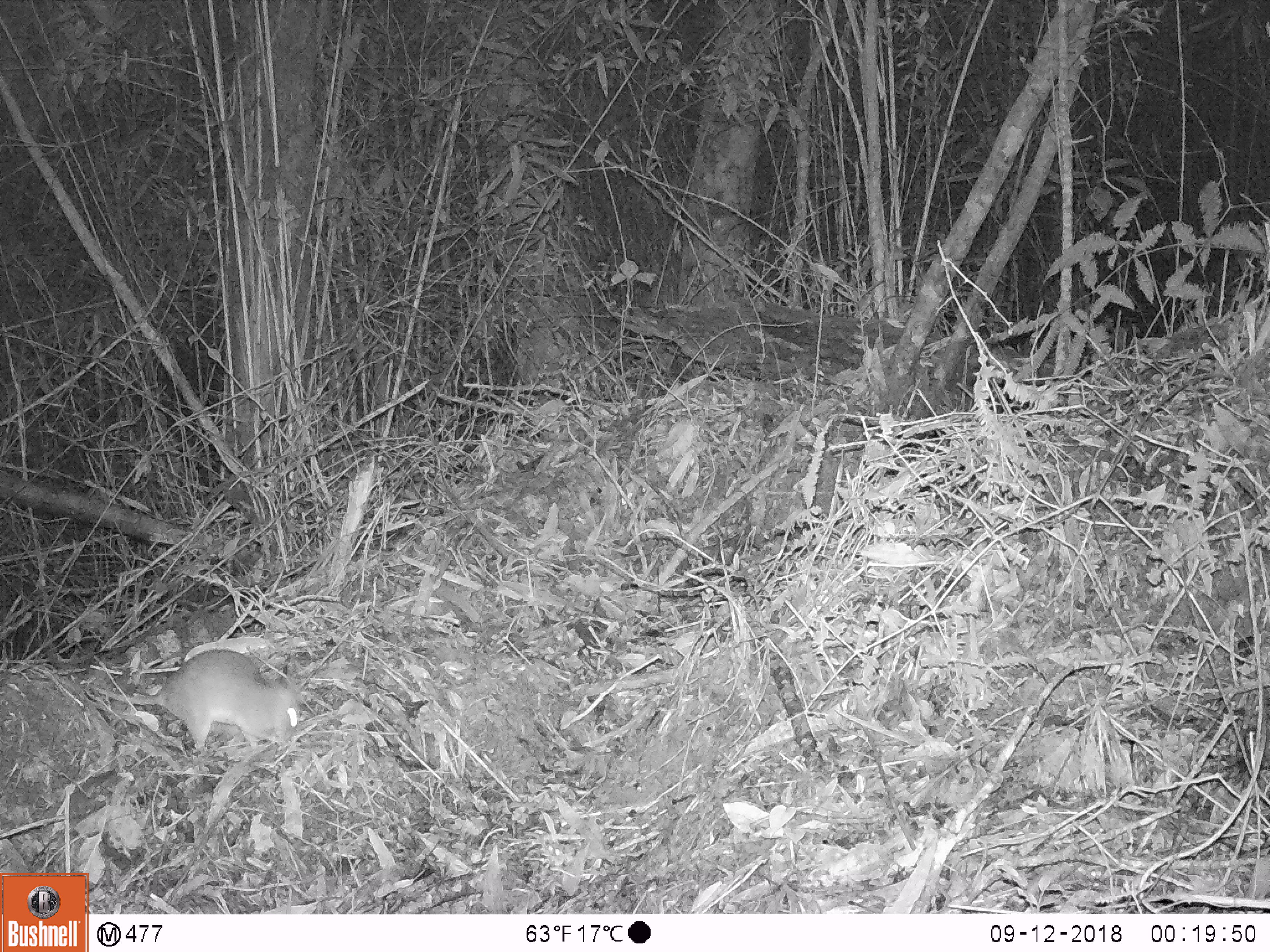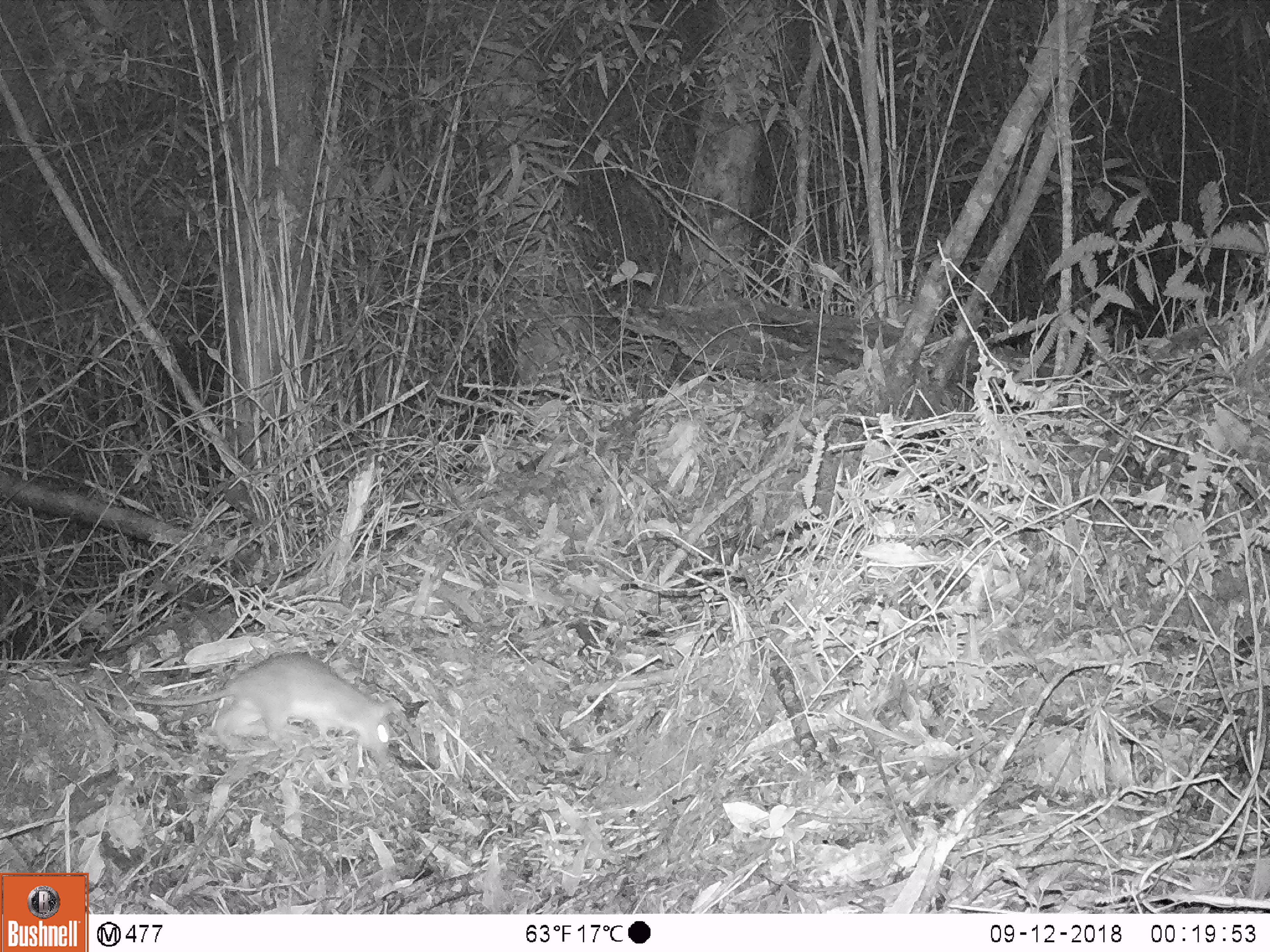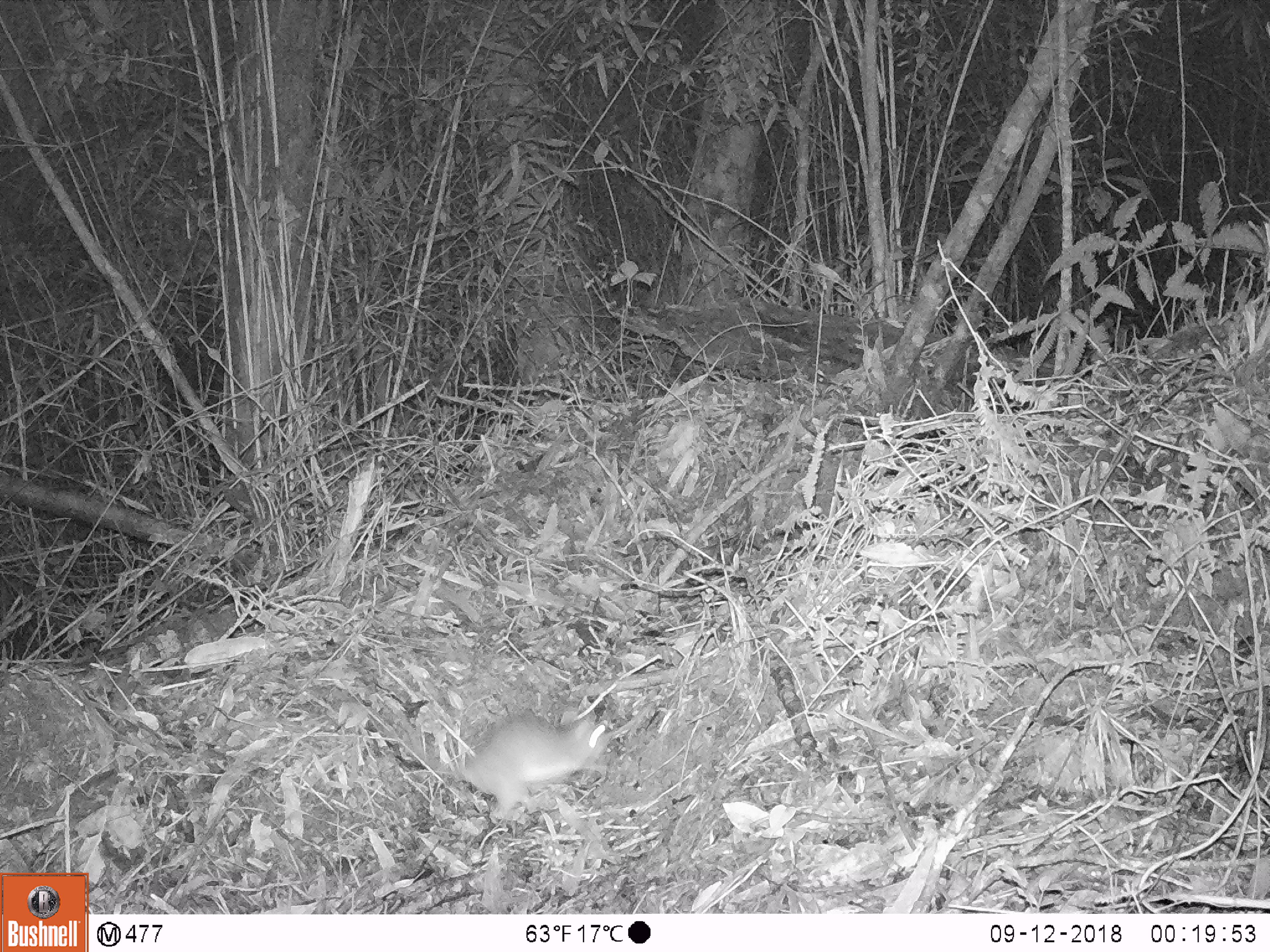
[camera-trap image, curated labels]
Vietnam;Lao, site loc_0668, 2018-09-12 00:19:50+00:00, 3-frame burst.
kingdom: Animalia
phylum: Chordata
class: Mammalia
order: Rodentia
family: Muridae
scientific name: Muridae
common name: old-world mice and rats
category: unidentified murid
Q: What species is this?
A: Unidentified murid (old-world mice and rats) (Muridae).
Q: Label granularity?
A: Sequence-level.